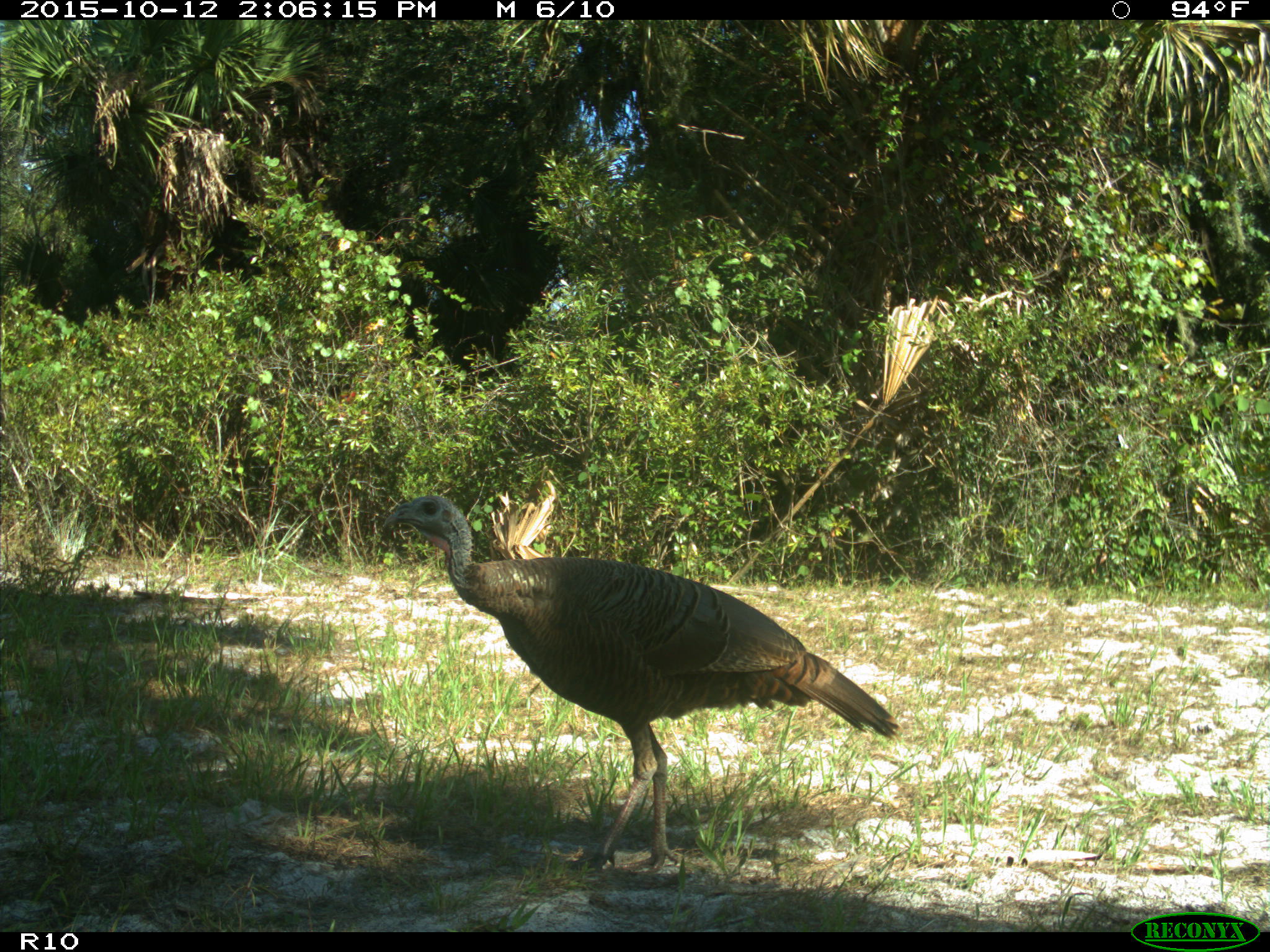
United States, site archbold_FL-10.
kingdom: Animalia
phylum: Chordata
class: Aves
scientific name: Aves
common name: birds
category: unidentified bird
Unidentified bird (birds) (Aves).